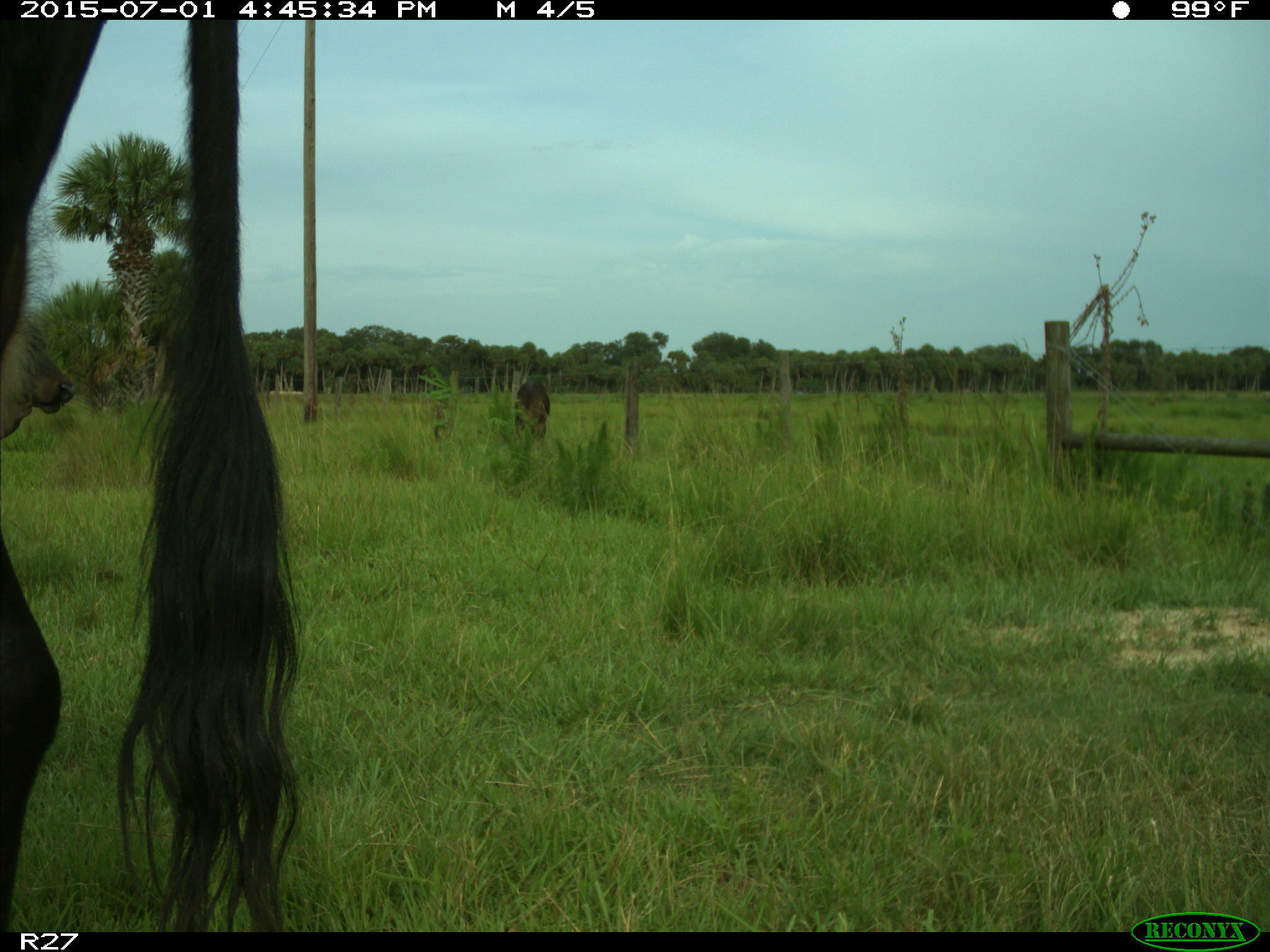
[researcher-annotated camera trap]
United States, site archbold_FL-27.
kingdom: Animalia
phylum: Chordata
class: Mammalia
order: Artiodactyla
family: Bovidae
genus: Bos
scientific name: Bos taurus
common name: domestic cow